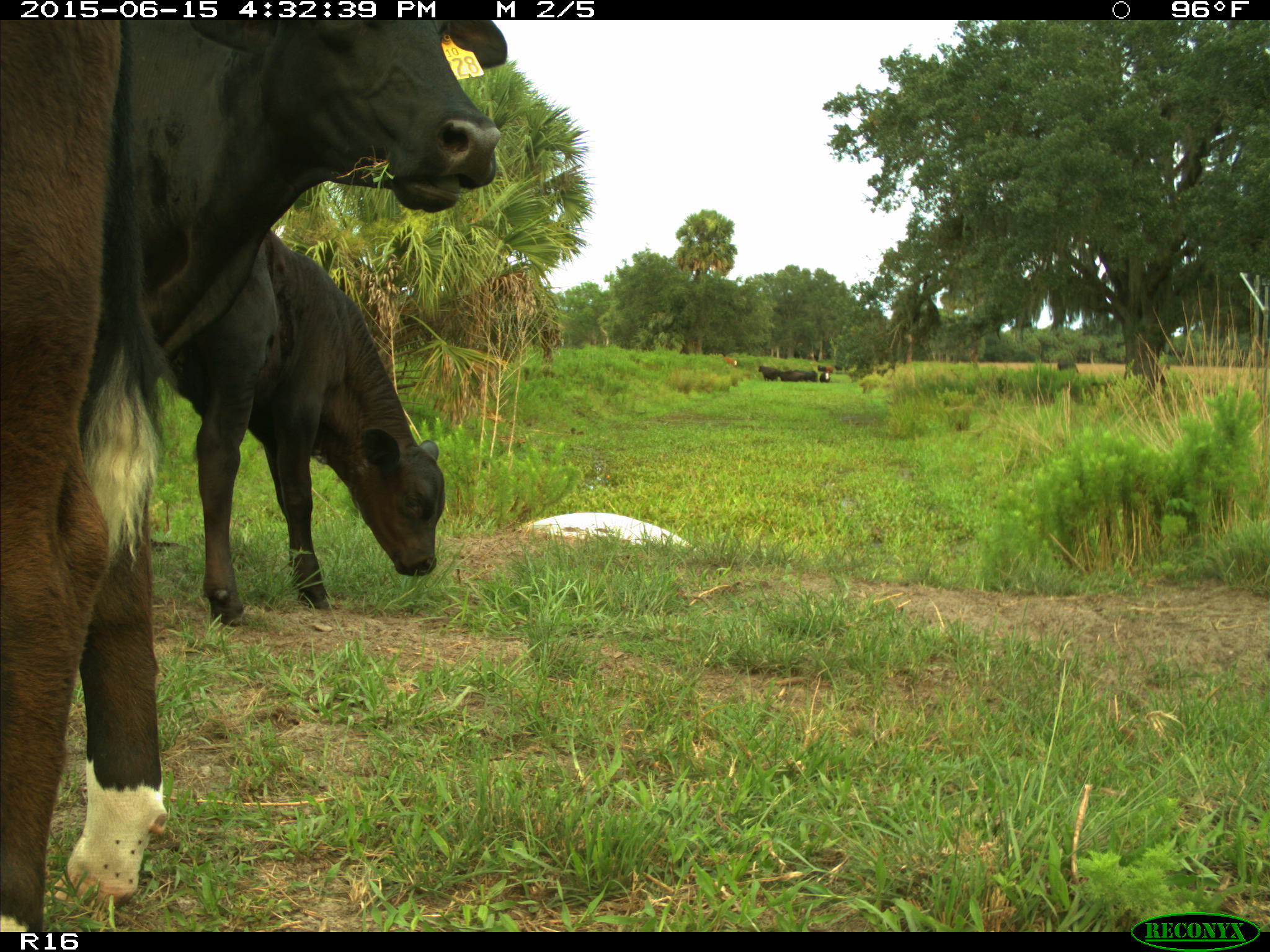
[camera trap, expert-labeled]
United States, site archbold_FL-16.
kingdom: Animalia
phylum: Chordata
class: Mammalia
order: Artiodactyla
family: Bovidae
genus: Bos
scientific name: Bos taurus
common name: domestic cow